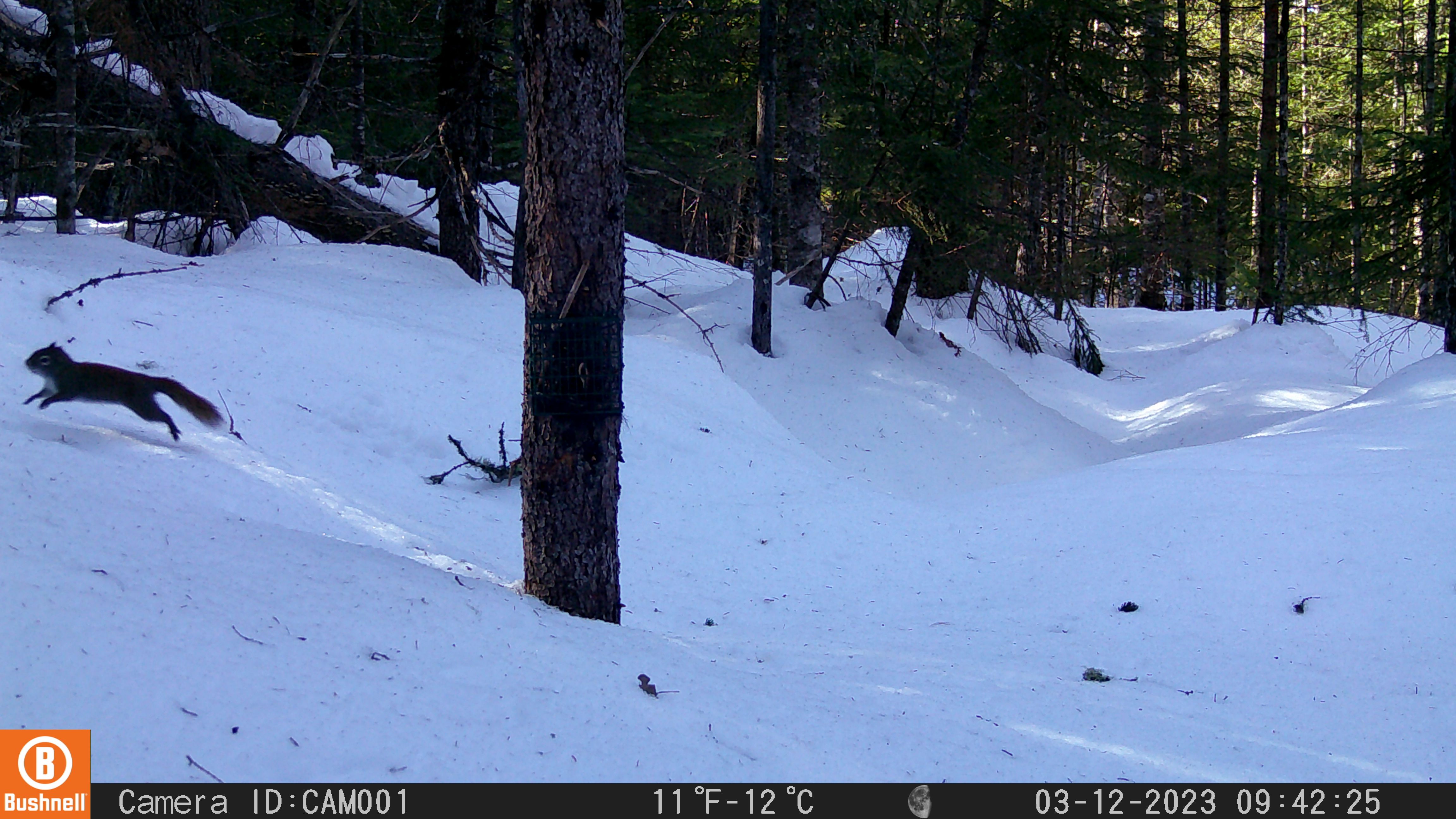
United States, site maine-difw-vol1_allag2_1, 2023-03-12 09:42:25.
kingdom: Animalia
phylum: Chordata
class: Mammalia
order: Rodentia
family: Sciuridae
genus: Tamiasciurus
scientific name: Tamiasciurus hudsonicus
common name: red squirrel